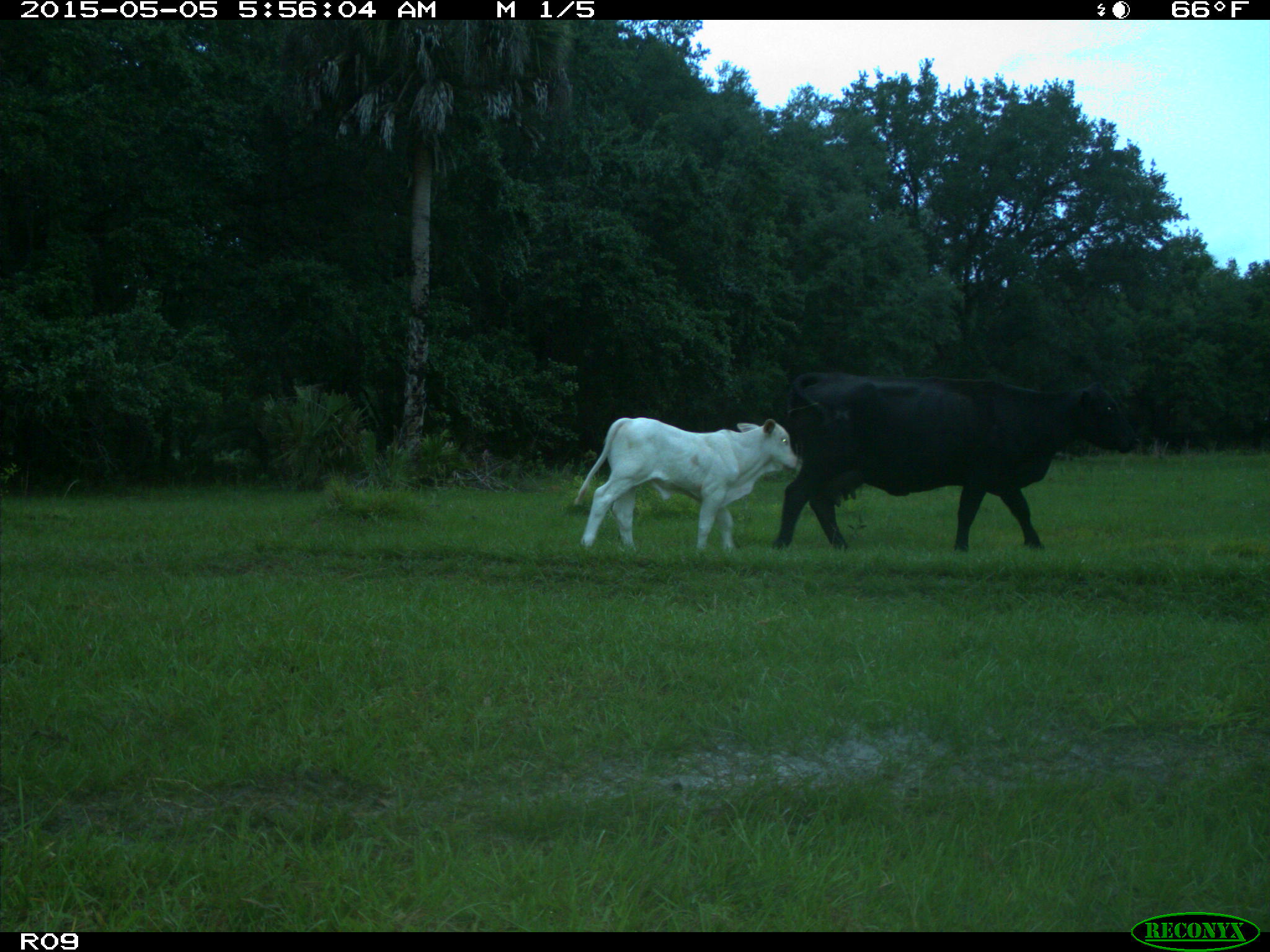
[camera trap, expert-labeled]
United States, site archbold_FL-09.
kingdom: Animalia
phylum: Chordata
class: Mammalia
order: Artiodactyla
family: Bovidae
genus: Bos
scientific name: Bos taurus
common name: domestic cow